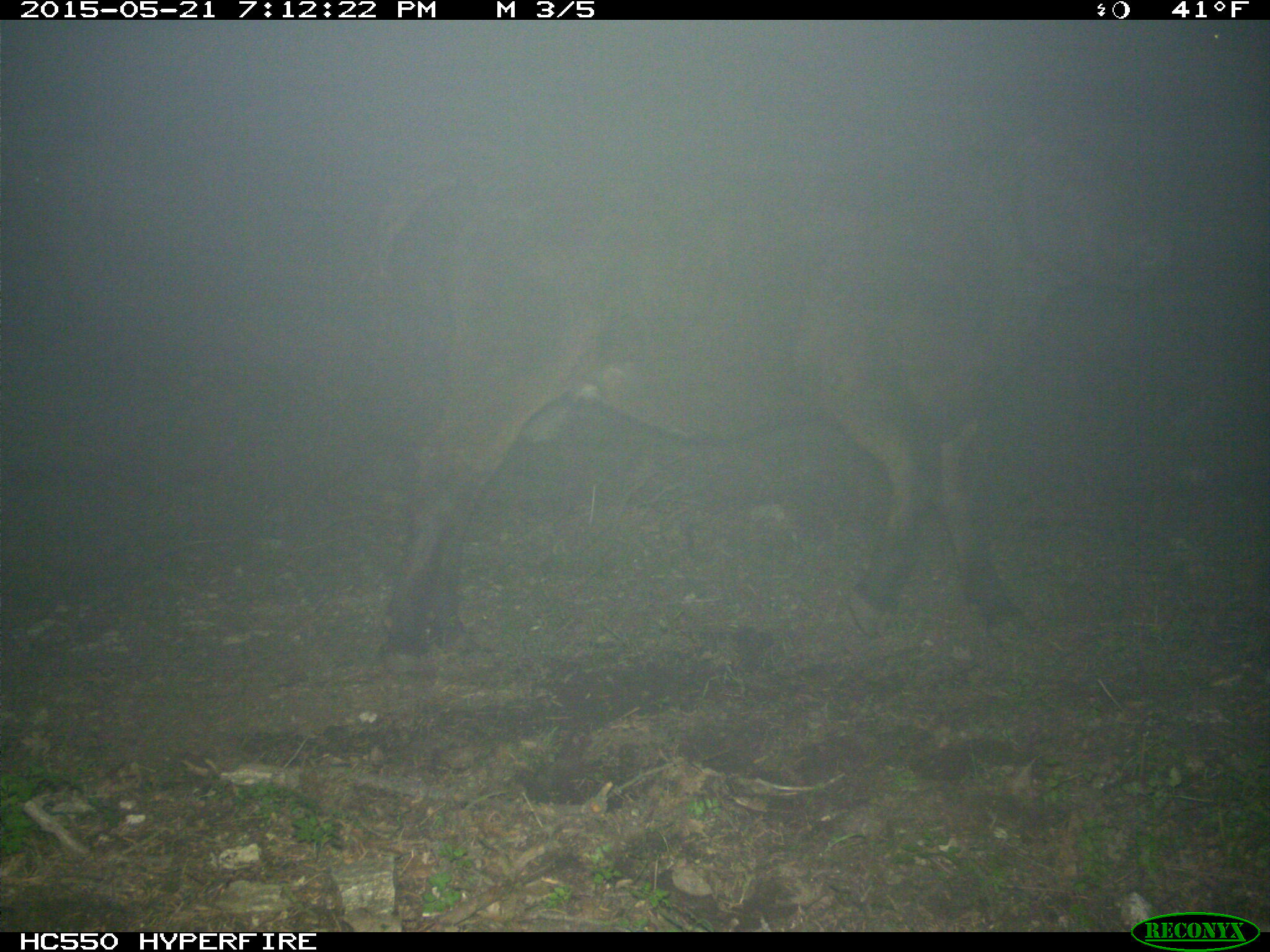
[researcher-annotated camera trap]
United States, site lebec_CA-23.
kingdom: Animalia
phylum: Chordata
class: Mammalia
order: Artiodactyla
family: Bovidae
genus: Bos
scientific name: Bos taurus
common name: domestic cow